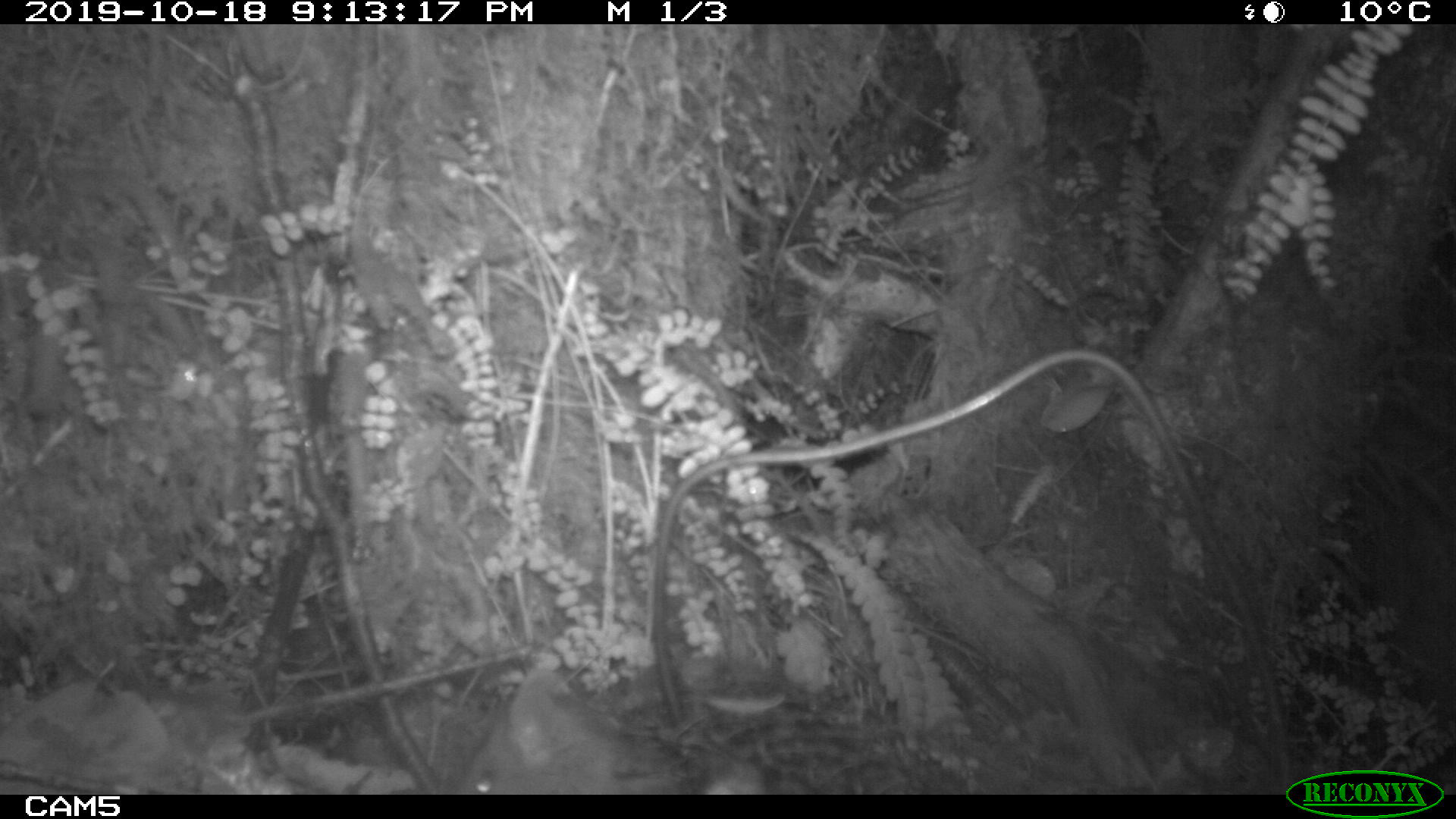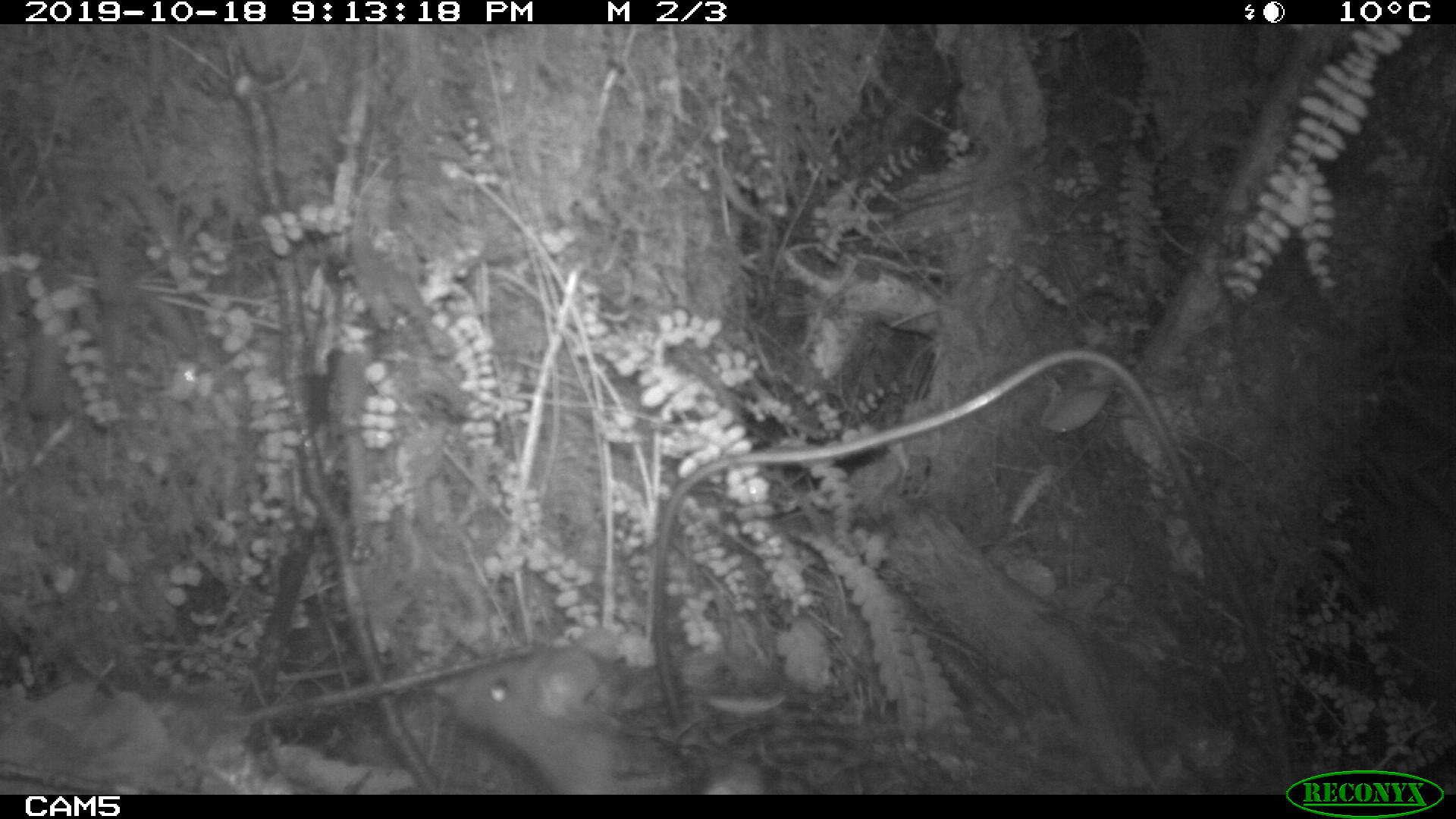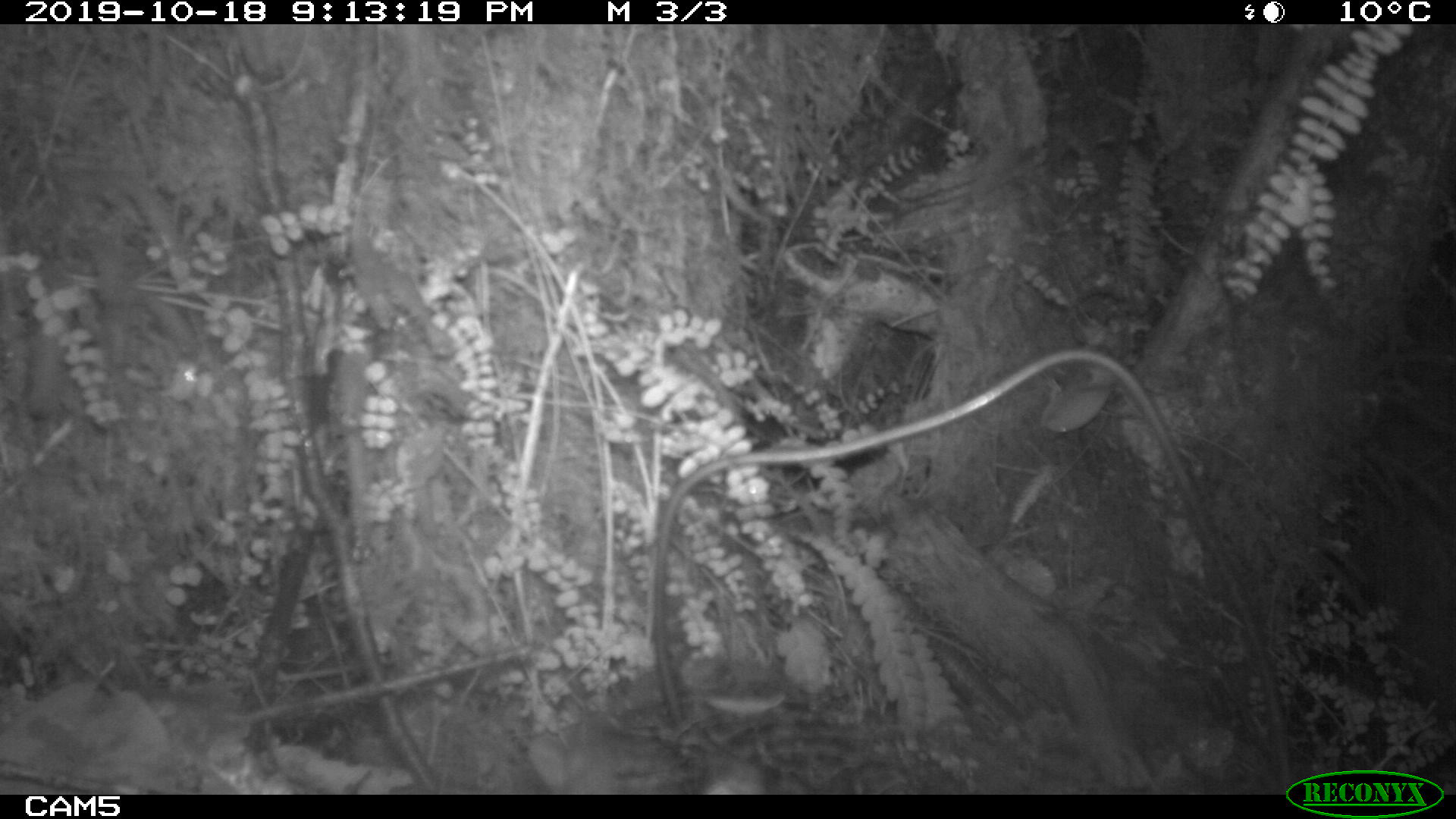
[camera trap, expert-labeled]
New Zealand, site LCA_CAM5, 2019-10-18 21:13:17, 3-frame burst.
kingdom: Animalia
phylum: Chordata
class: Mammalia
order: Rodentia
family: Muridae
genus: Rattus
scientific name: Rattus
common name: rat